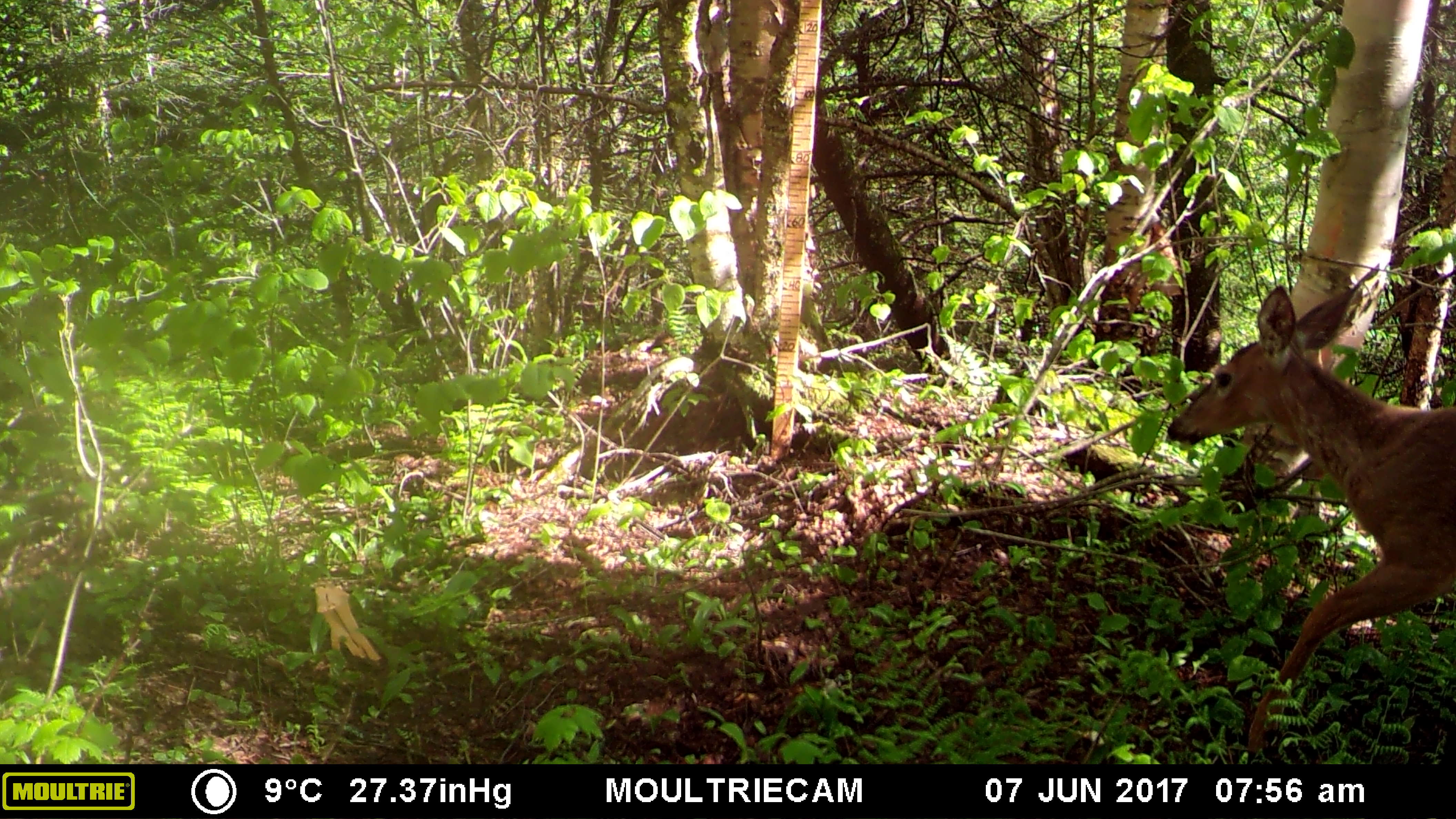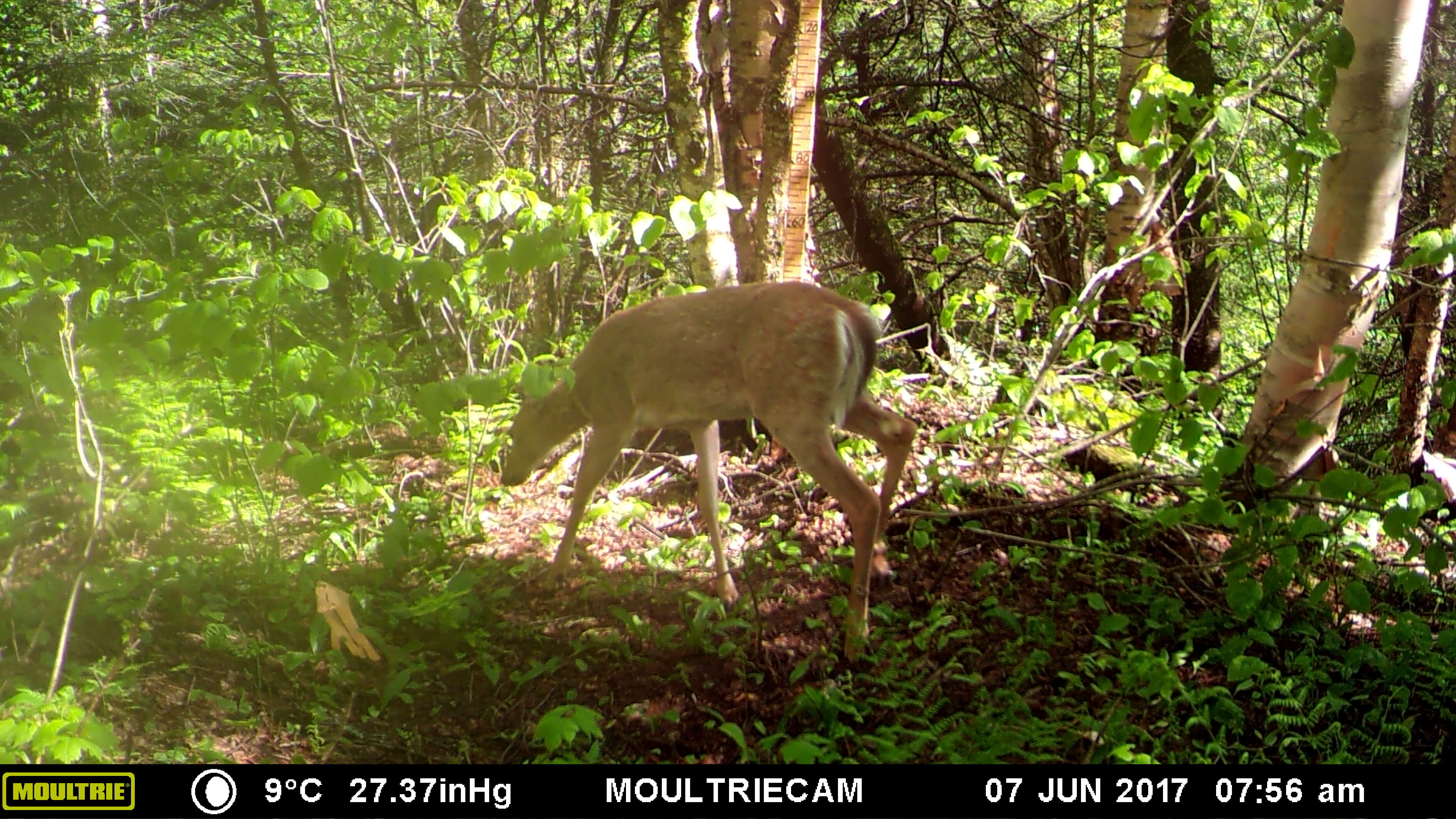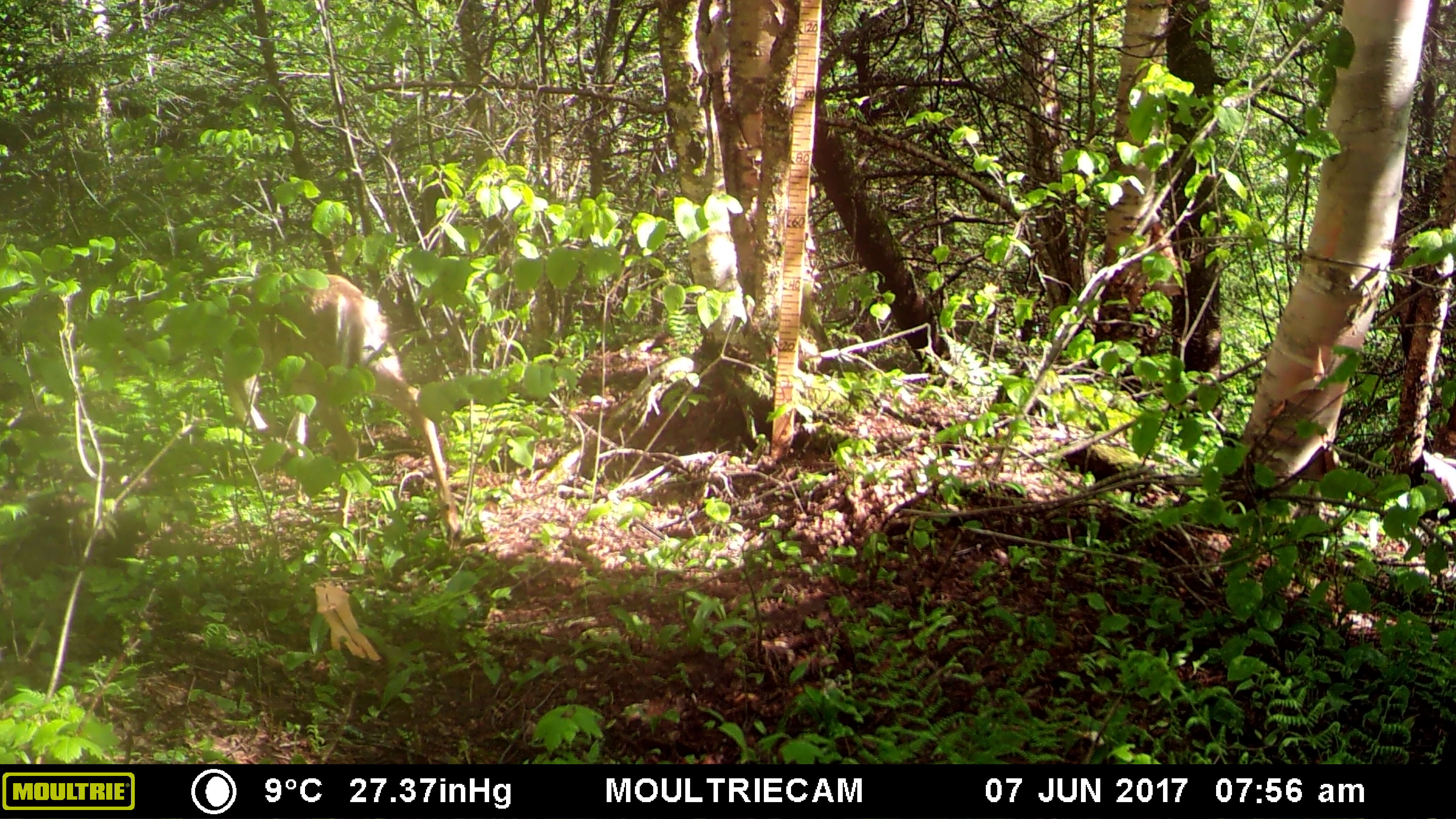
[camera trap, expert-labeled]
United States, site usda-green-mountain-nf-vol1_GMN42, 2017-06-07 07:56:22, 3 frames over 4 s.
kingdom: Animalia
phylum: Chordata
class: Mammalia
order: Artiodactyla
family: Cervidae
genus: Odocoileus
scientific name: Odocoileus virginianus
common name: white-tailed deer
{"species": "white-tailed deer (Odocoileus virginianus)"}